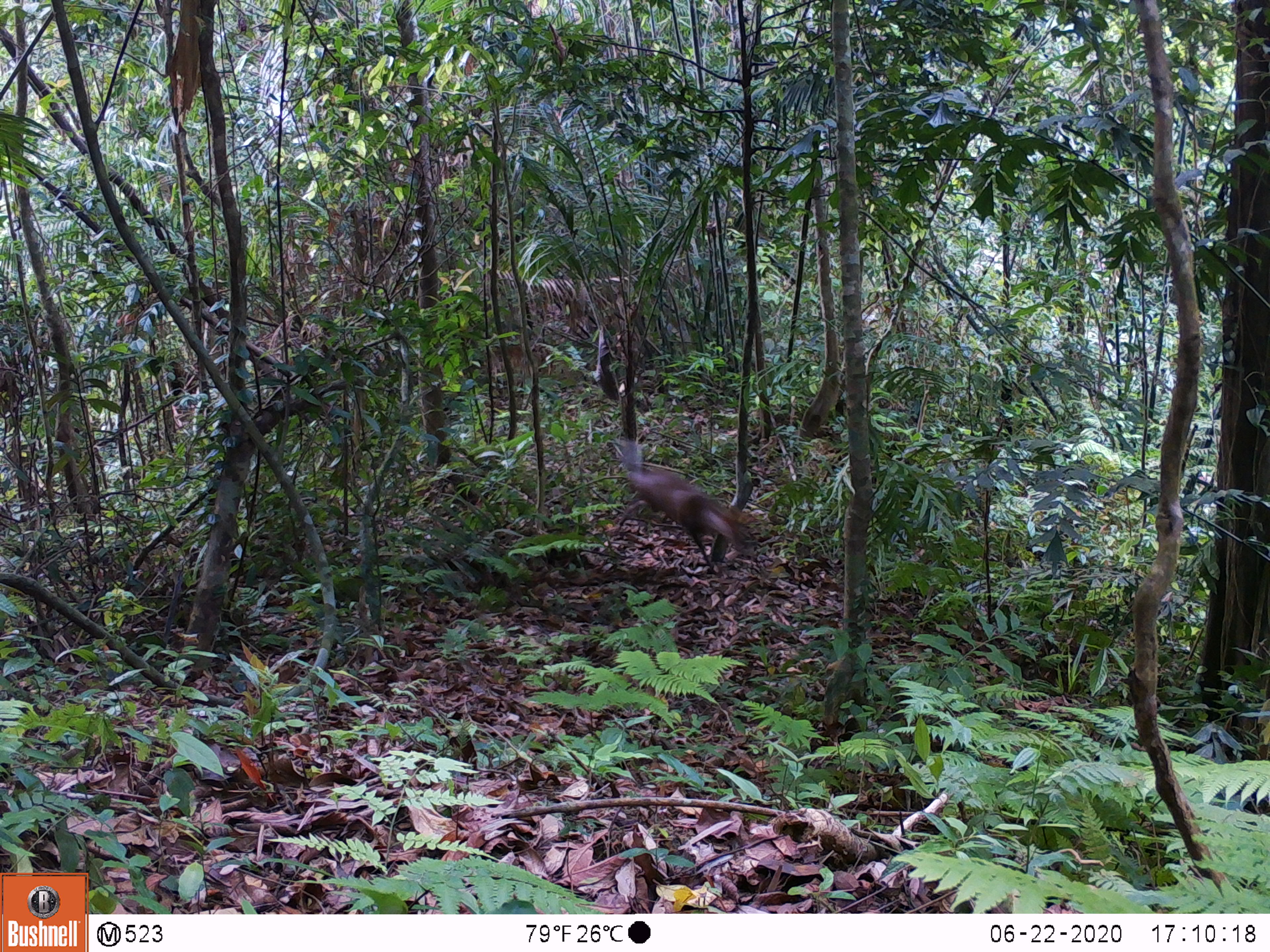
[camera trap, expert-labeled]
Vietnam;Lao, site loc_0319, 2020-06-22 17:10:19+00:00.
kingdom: Animalia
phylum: Chordata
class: Mammalia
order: Artiodactyla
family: Cervidae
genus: Muntiacus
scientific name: Muntiacus rooseveltorum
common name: roosevelt's muntjac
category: roosevelts muntjac group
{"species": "roosevelts muntjac group (roosevelt's muntjac) (Muntiacus rooseveltorum)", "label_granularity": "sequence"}